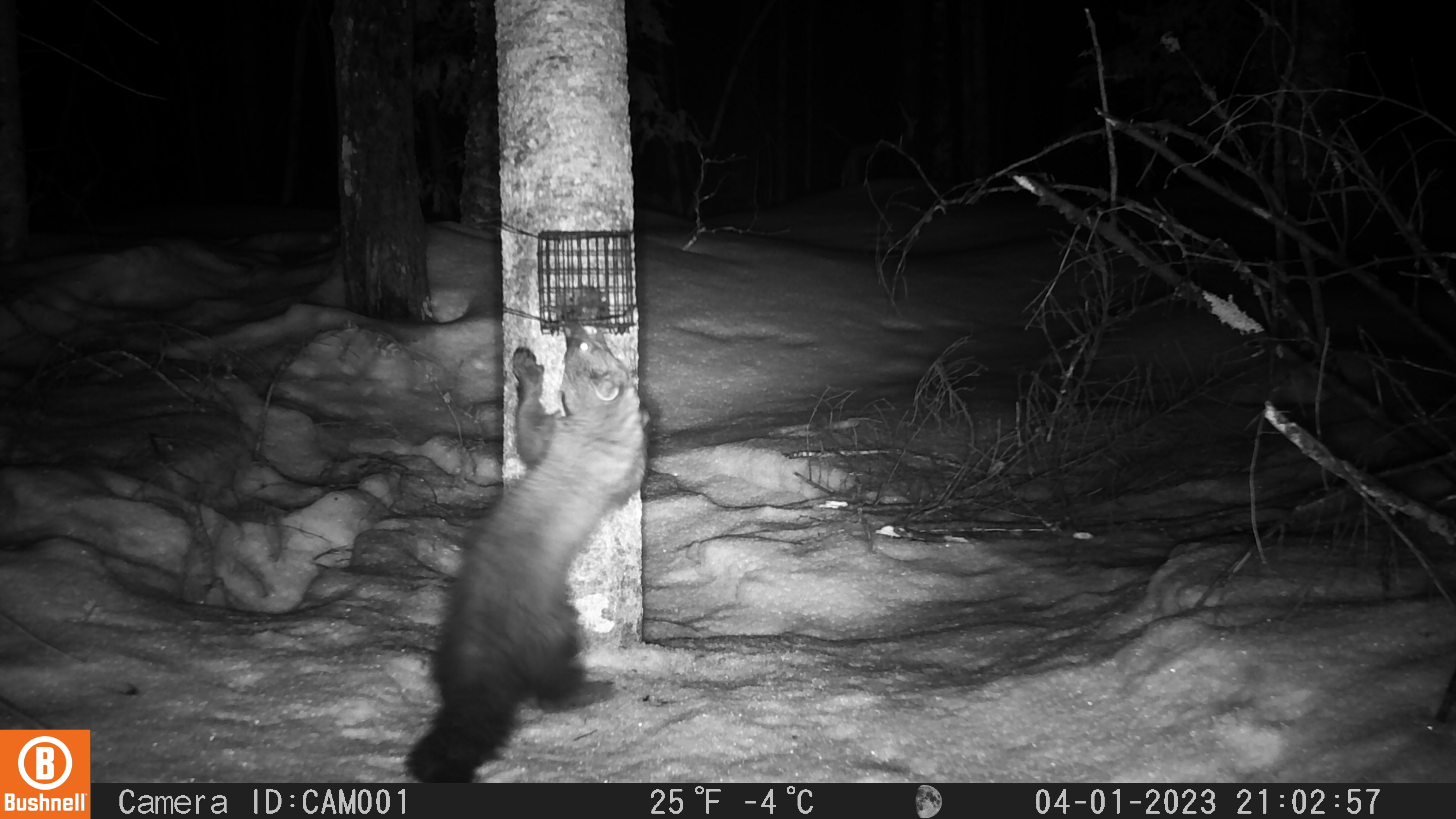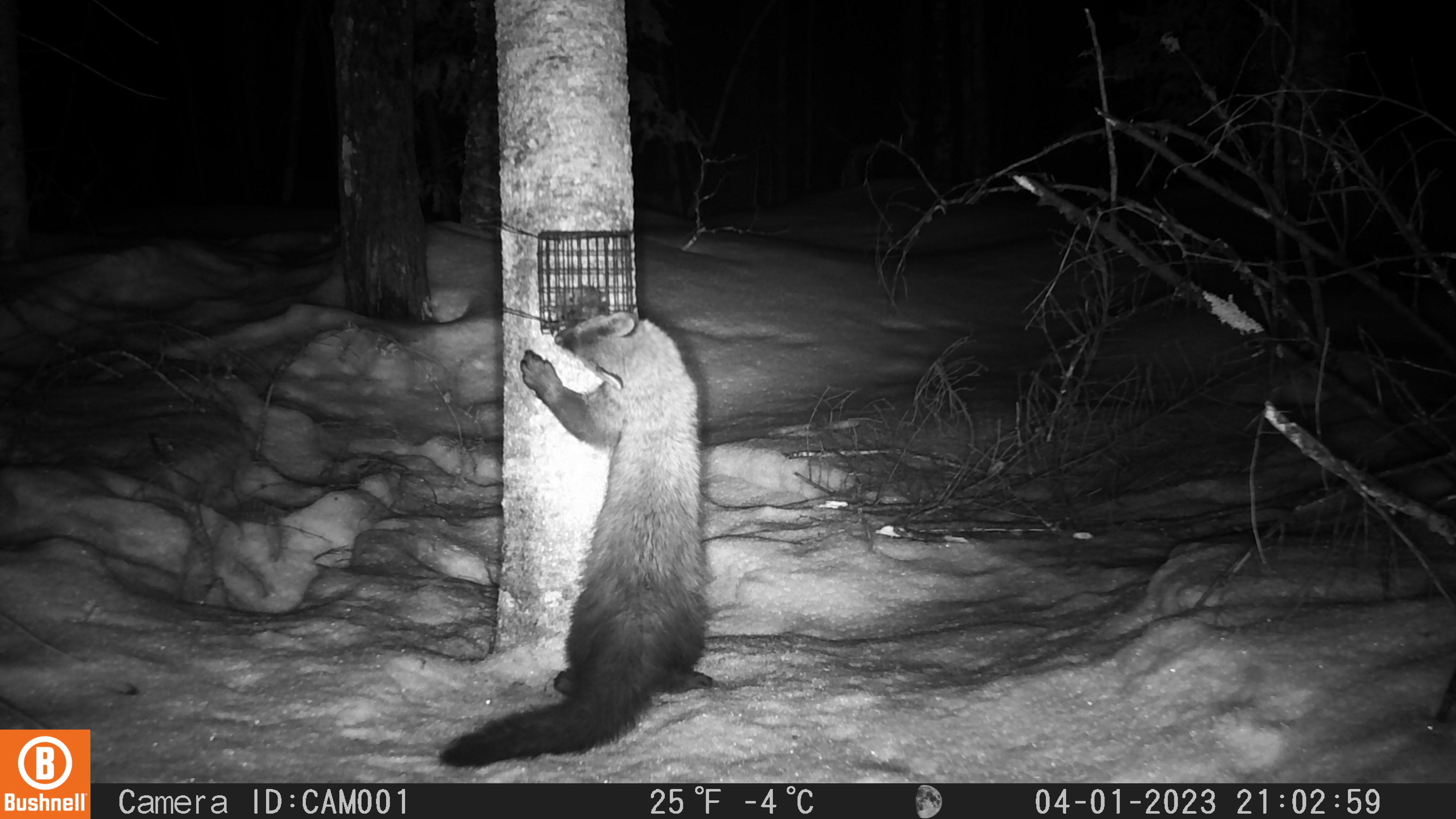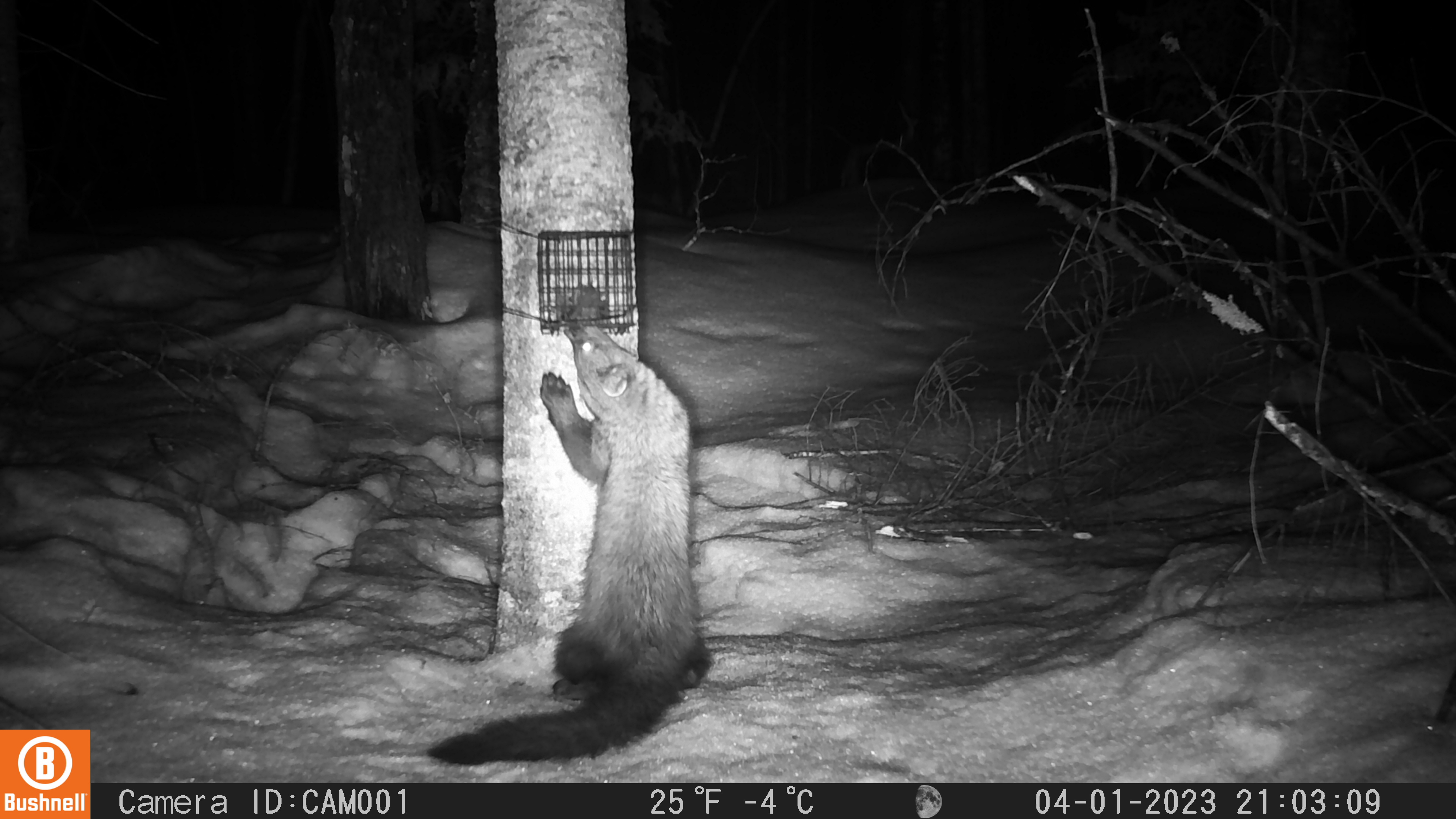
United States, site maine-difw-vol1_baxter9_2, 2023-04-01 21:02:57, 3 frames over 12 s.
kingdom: Animalia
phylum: Chordata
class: Mammalia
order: Carnivora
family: Mustelidae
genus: Pekania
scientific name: Pekania pennanti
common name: fisher